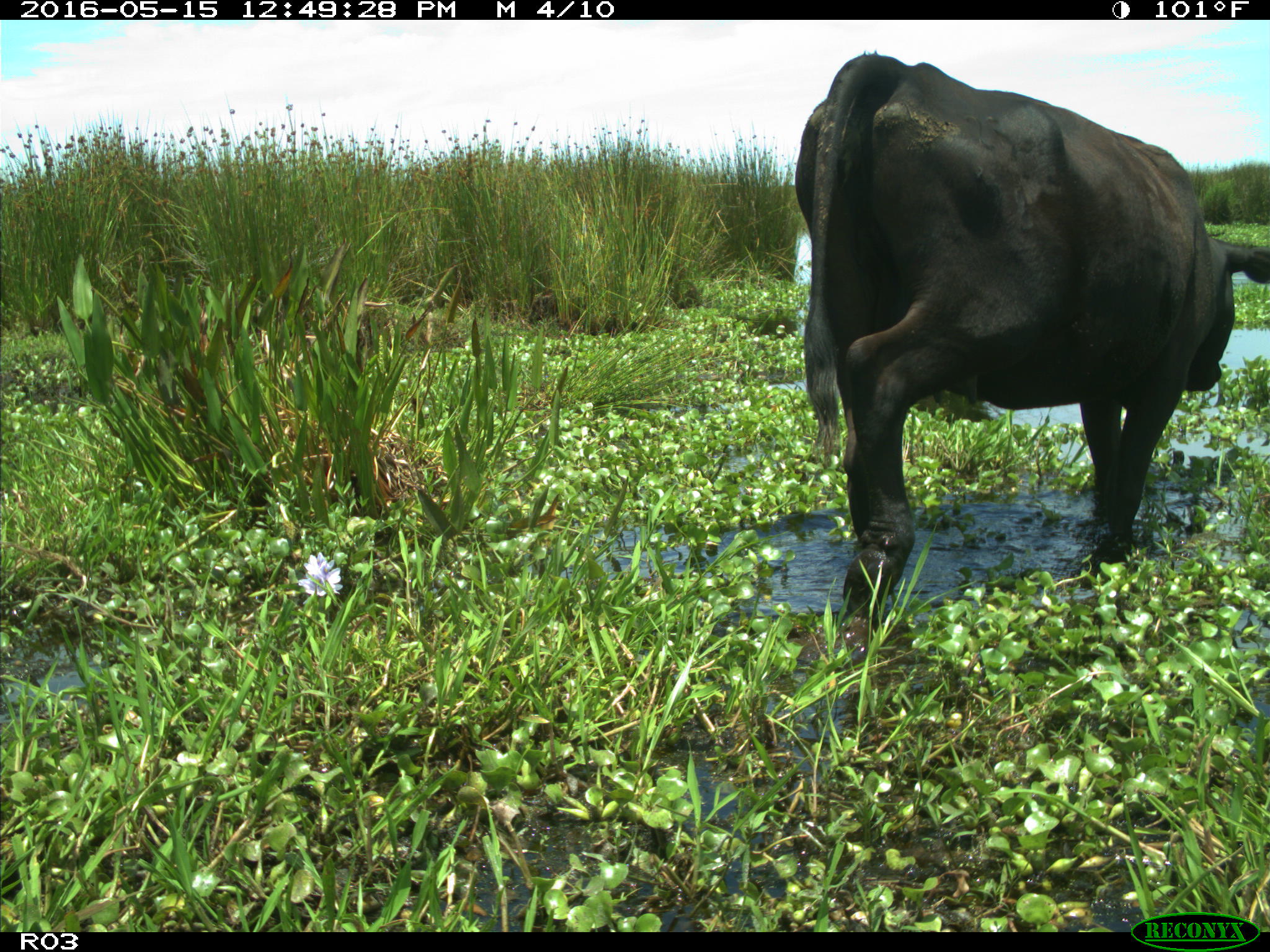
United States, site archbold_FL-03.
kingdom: Animalia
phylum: Chordata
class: Mammalia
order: Artiodactyla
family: Bovidae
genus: Bos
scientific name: Bos taurus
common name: domestic cow